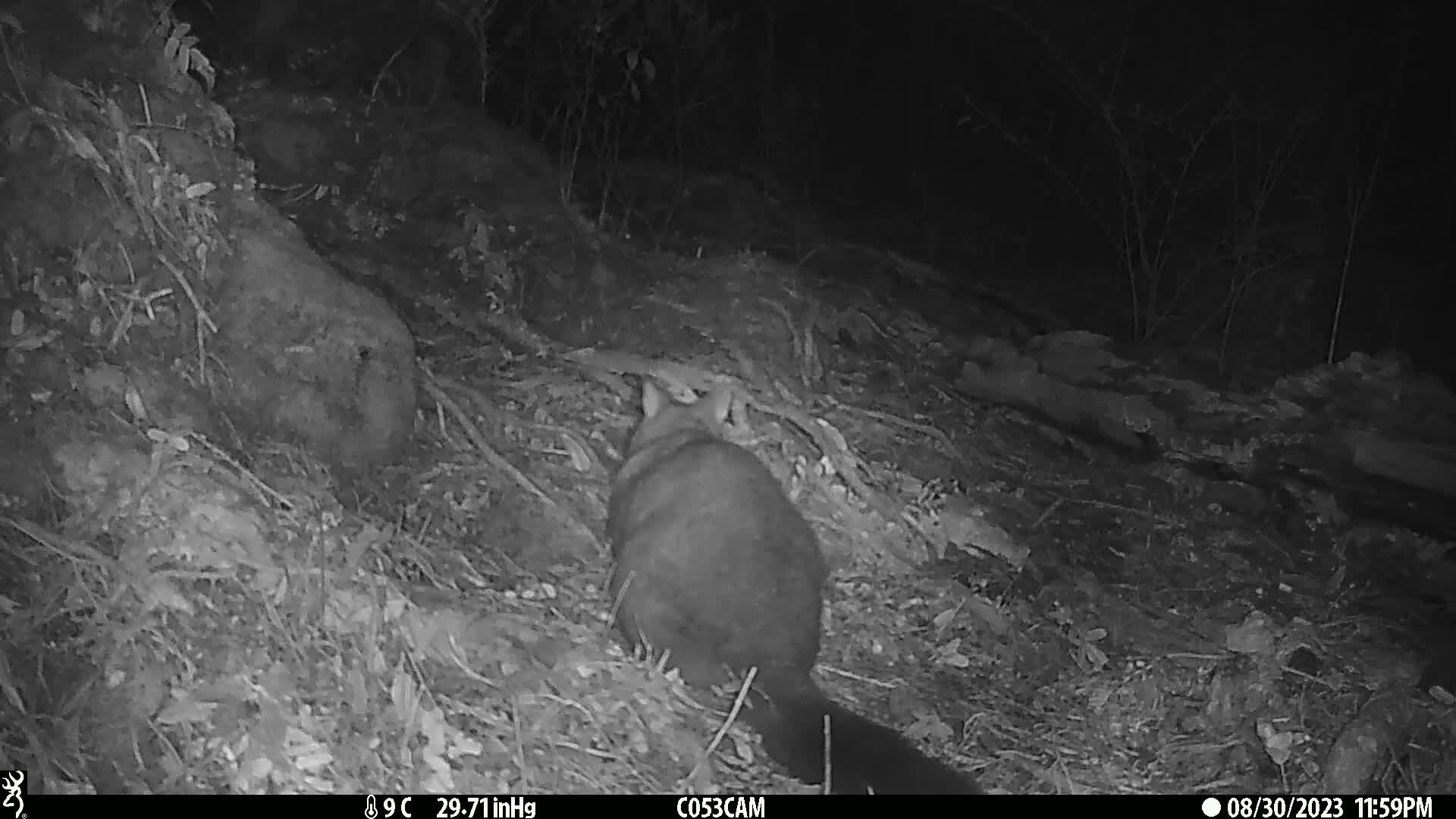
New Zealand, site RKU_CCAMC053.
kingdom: Animalia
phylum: Chordata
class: Mammalia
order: Diprotodontia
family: Phalangeridae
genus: Trichosurus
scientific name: Trichosurus vulpecula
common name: common brushtail possum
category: possum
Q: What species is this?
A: Possum (common brushtail possum) (Trichosurus vulpecula).